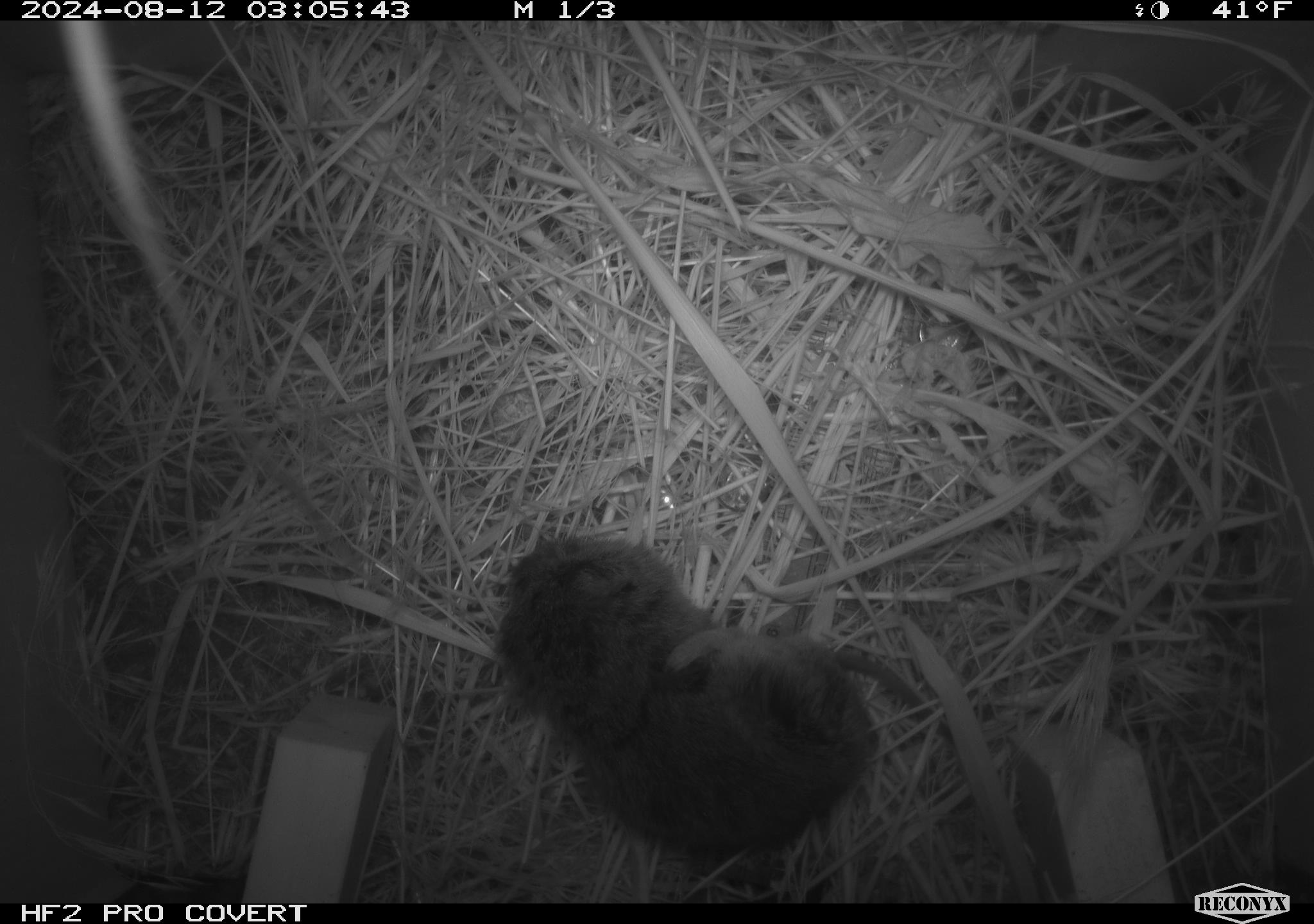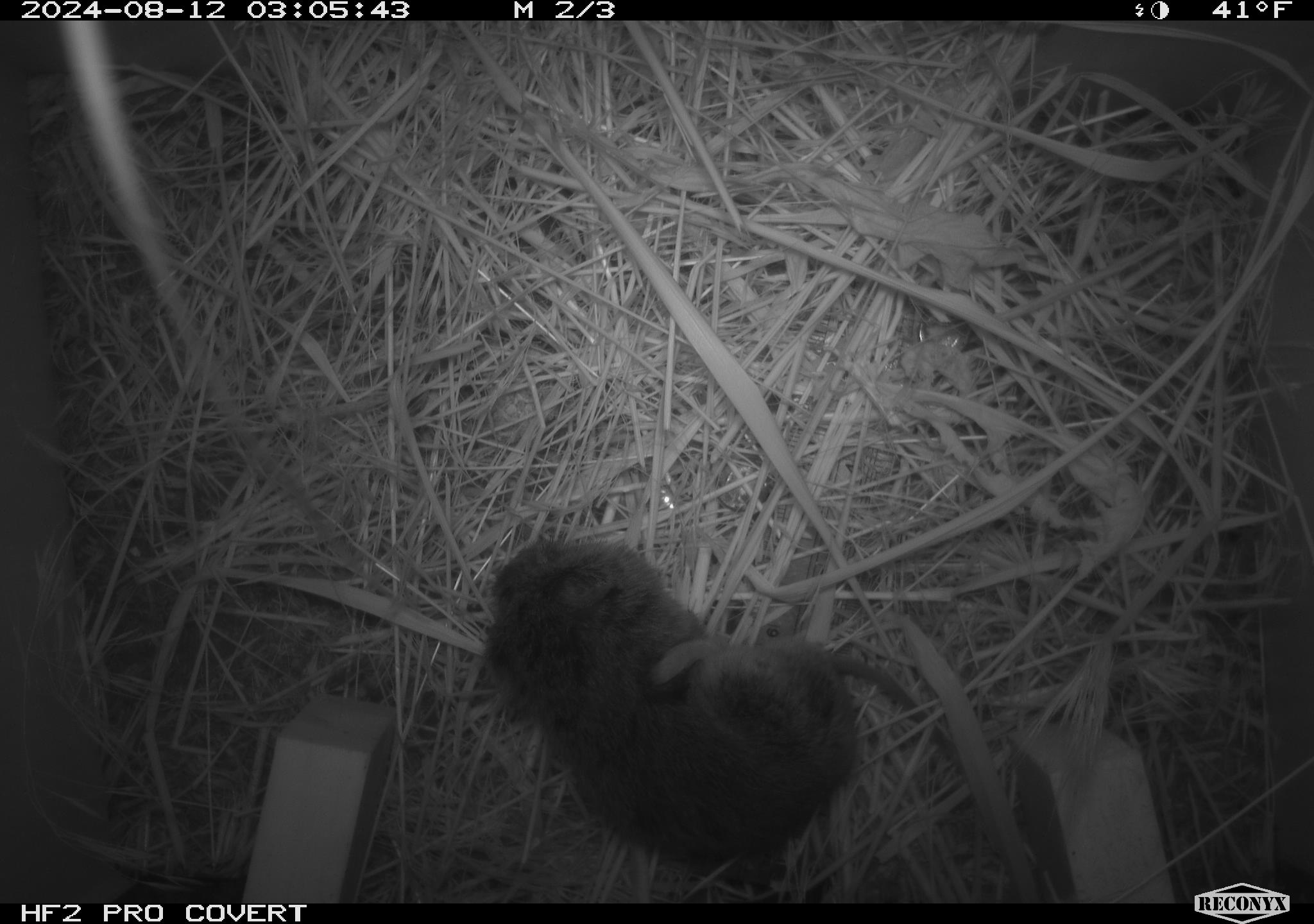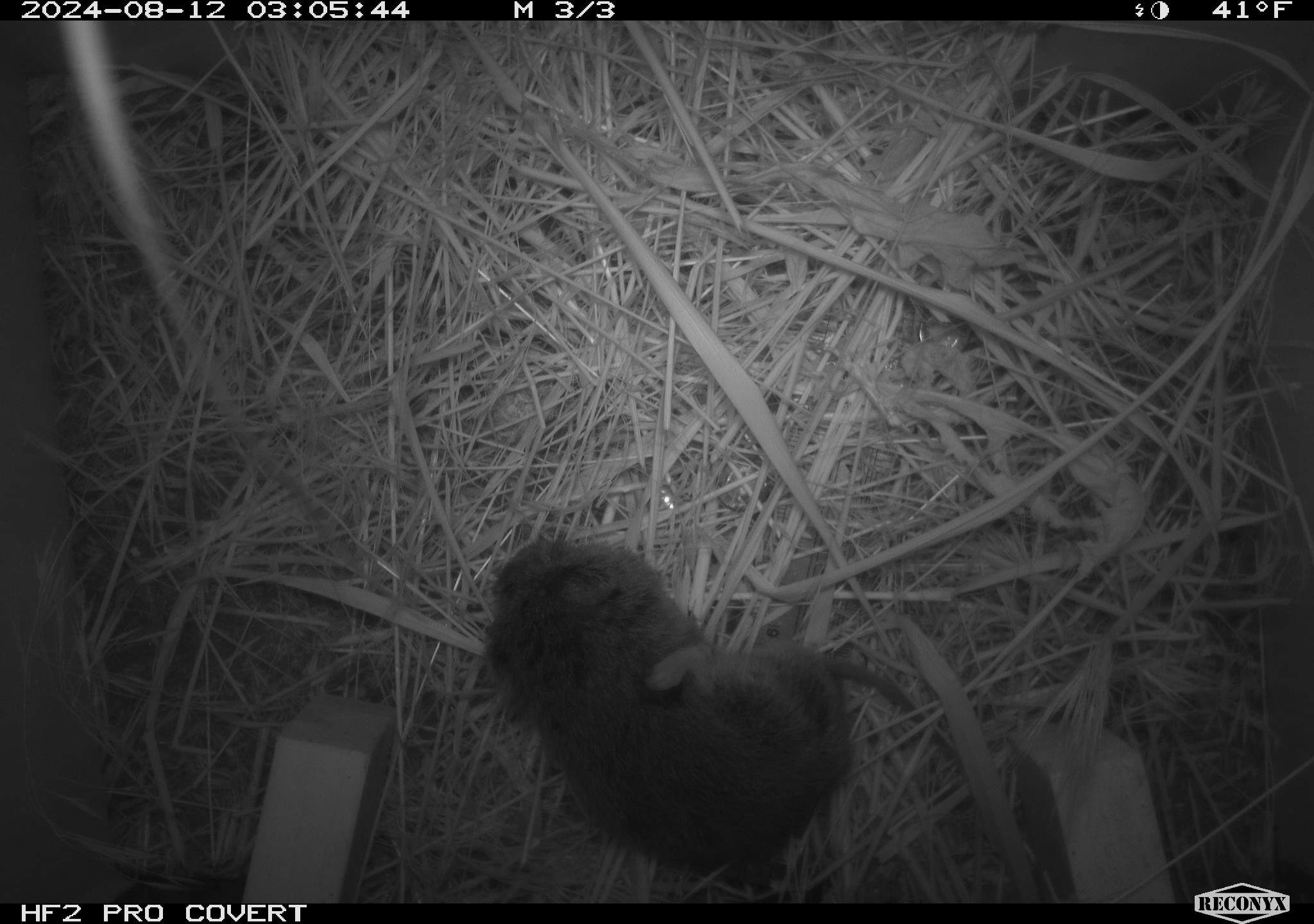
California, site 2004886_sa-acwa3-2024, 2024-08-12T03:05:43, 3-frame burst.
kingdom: Animalia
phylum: Chordata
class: Mammalia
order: Rodentia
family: Cricetidae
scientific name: Arvicolinae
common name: voles, lemmings, and muskrats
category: arvicolinae subfamily